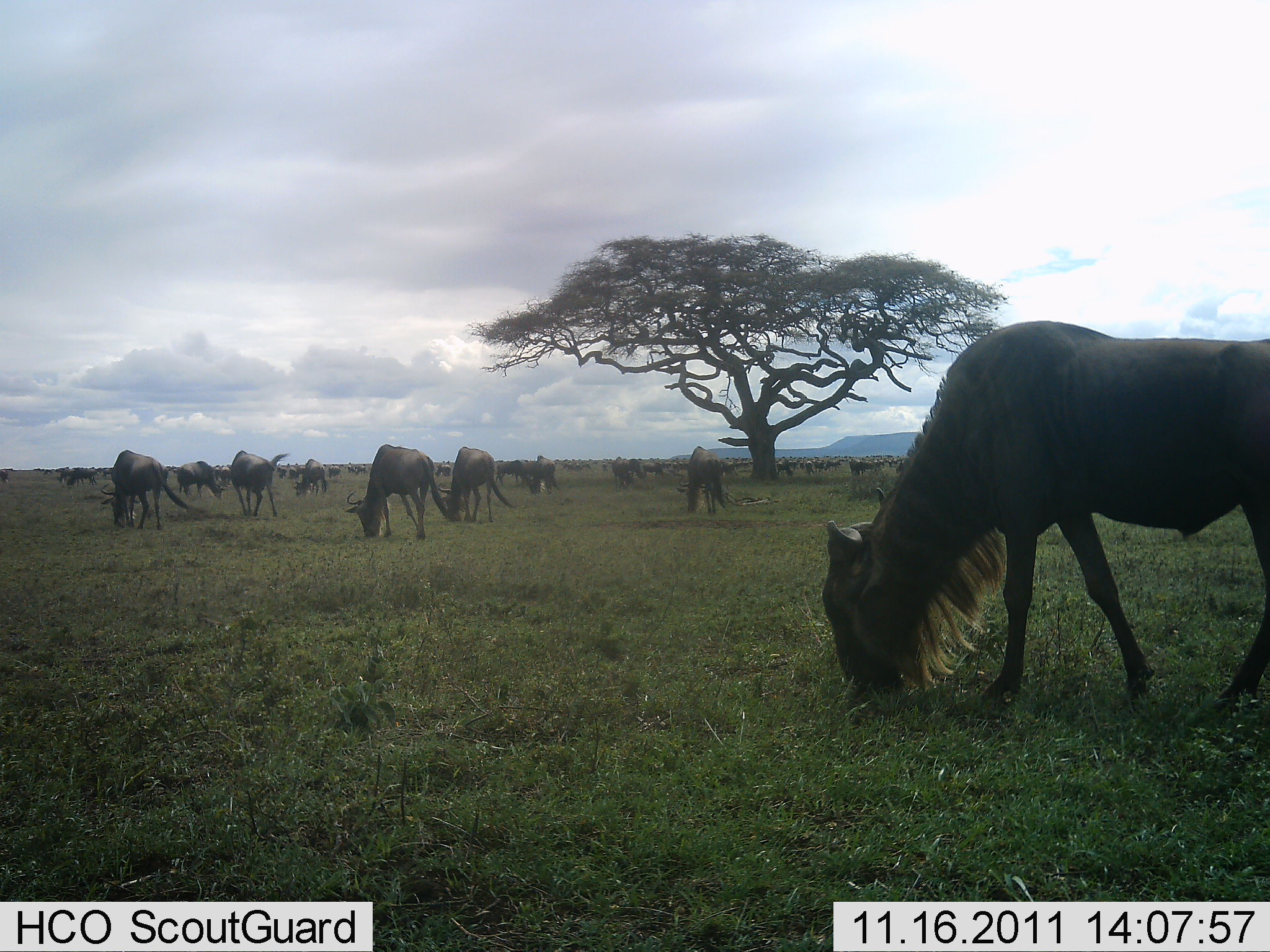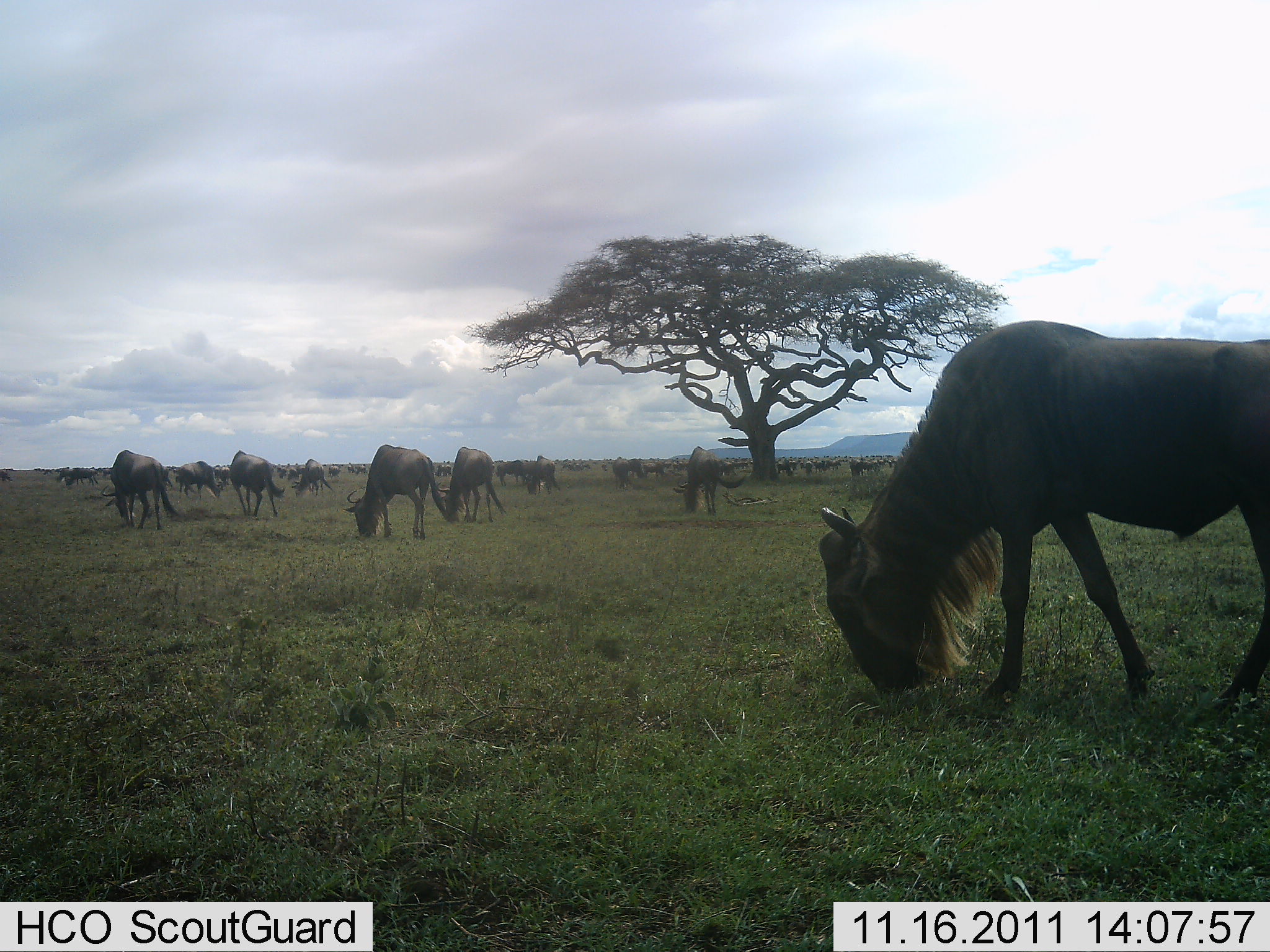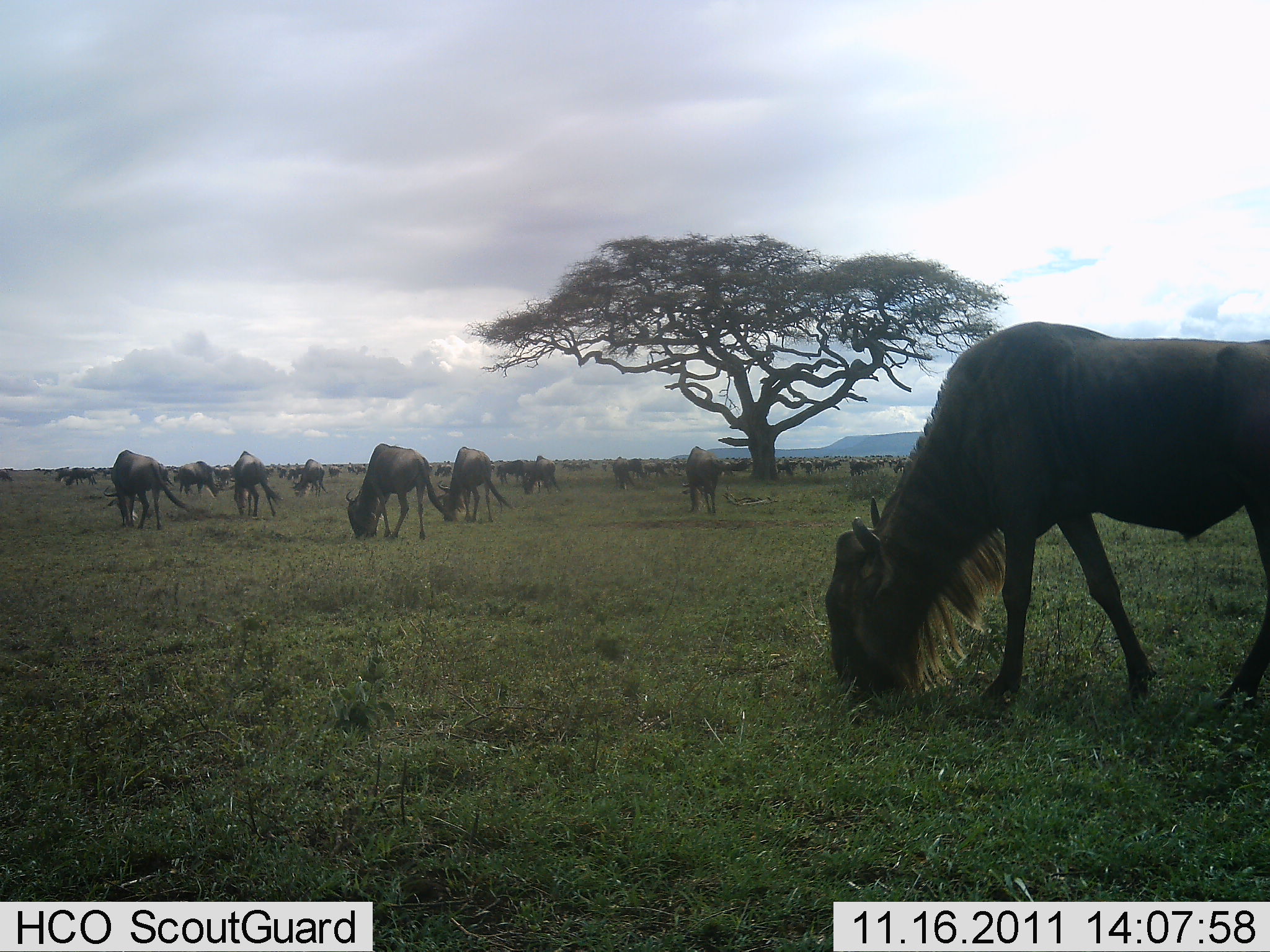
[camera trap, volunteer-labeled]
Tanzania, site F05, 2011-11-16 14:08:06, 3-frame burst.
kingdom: Animalia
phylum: Chordata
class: Mammalia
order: Artiodactyla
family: Bovidae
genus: Connochaetes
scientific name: Connochaetes taurinus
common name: blue wildebeest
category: wildebeest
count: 11-50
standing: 29%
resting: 0%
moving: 21%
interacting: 0%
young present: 0%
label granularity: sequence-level